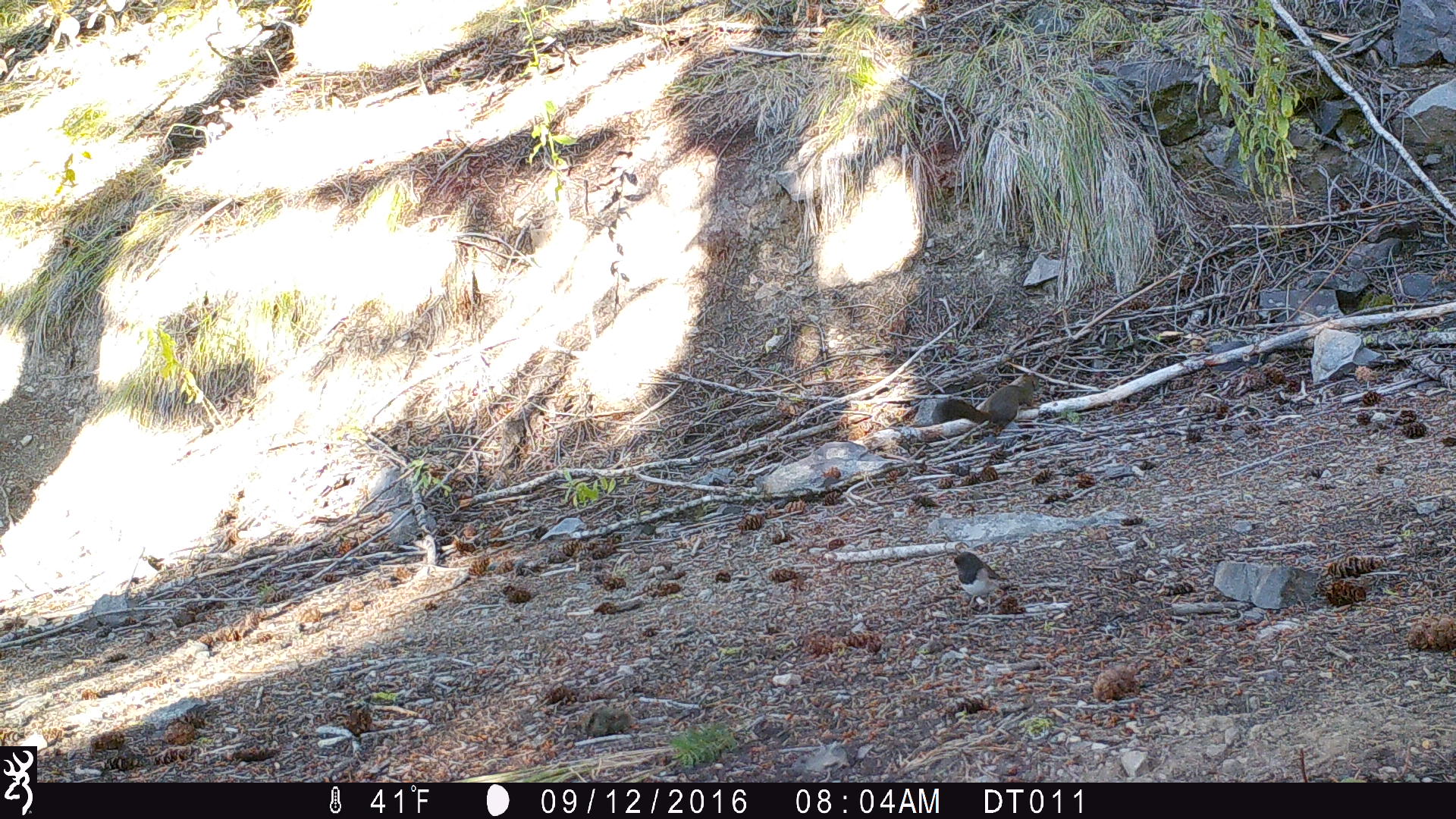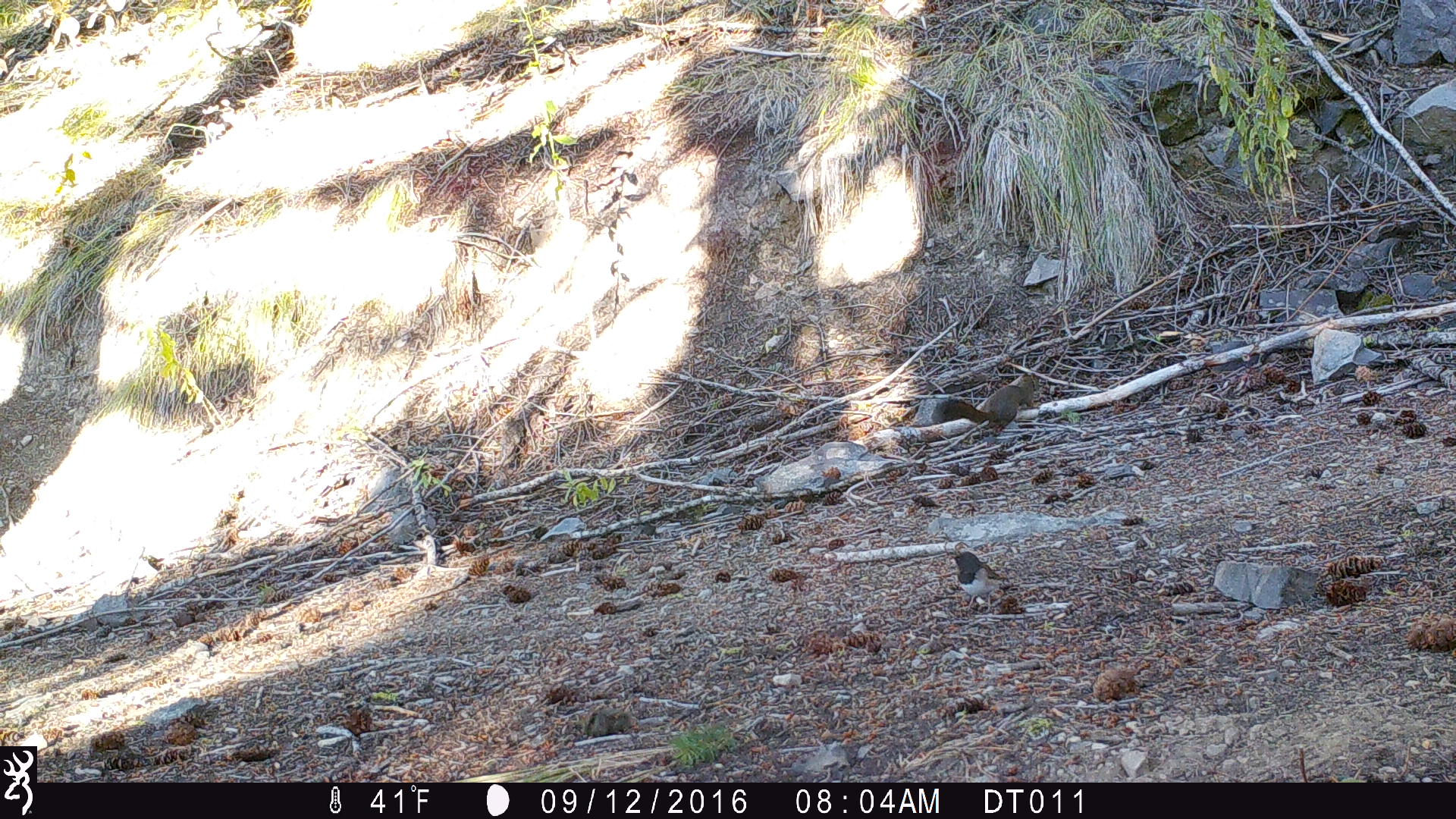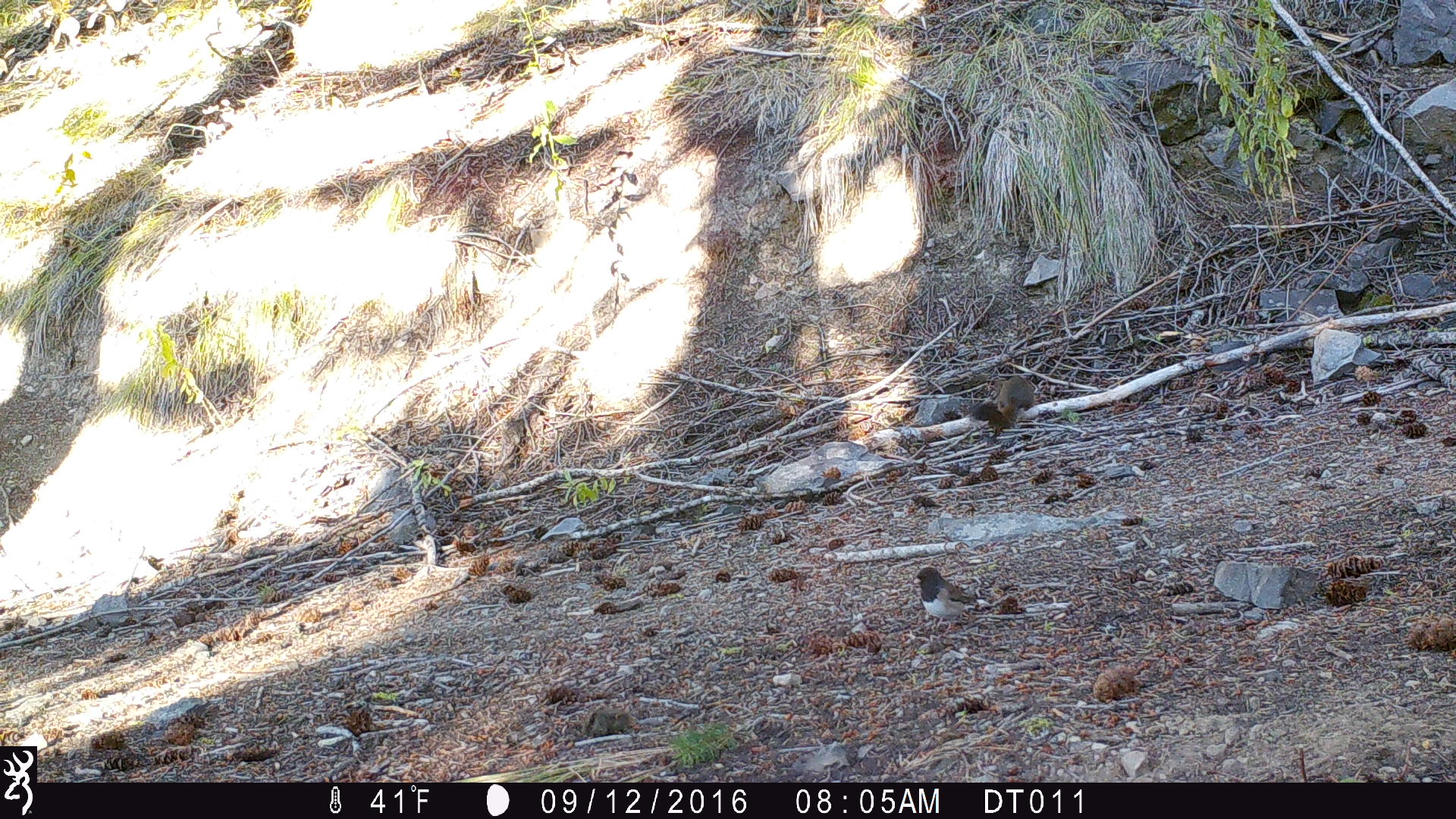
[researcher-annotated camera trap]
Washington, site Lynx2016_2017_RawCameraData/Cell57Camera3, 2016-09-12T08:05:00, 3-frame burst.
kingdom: Animalia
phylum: Chordata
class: Mammalia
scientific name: Mammalia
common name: small mammal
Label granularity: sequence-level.